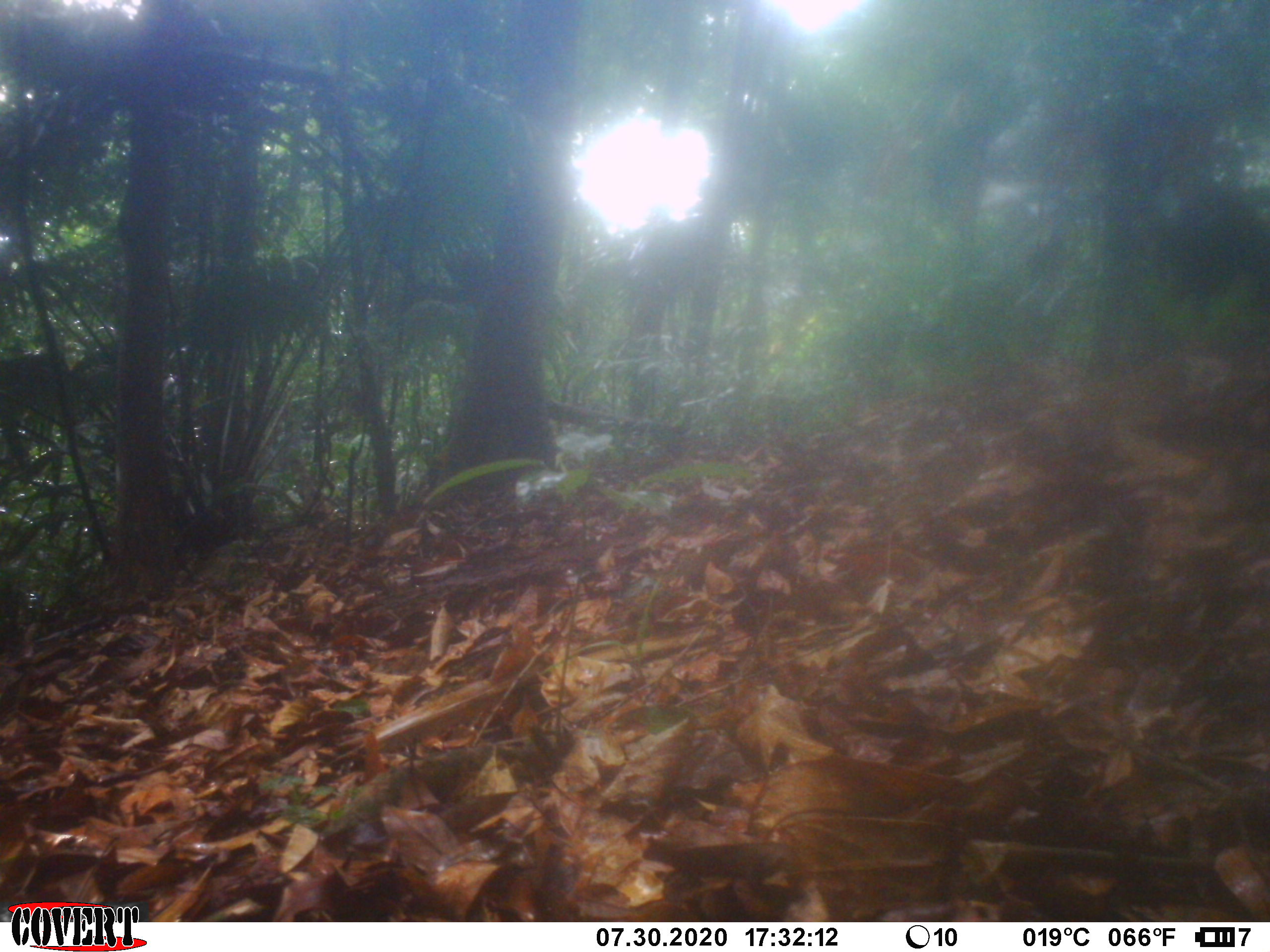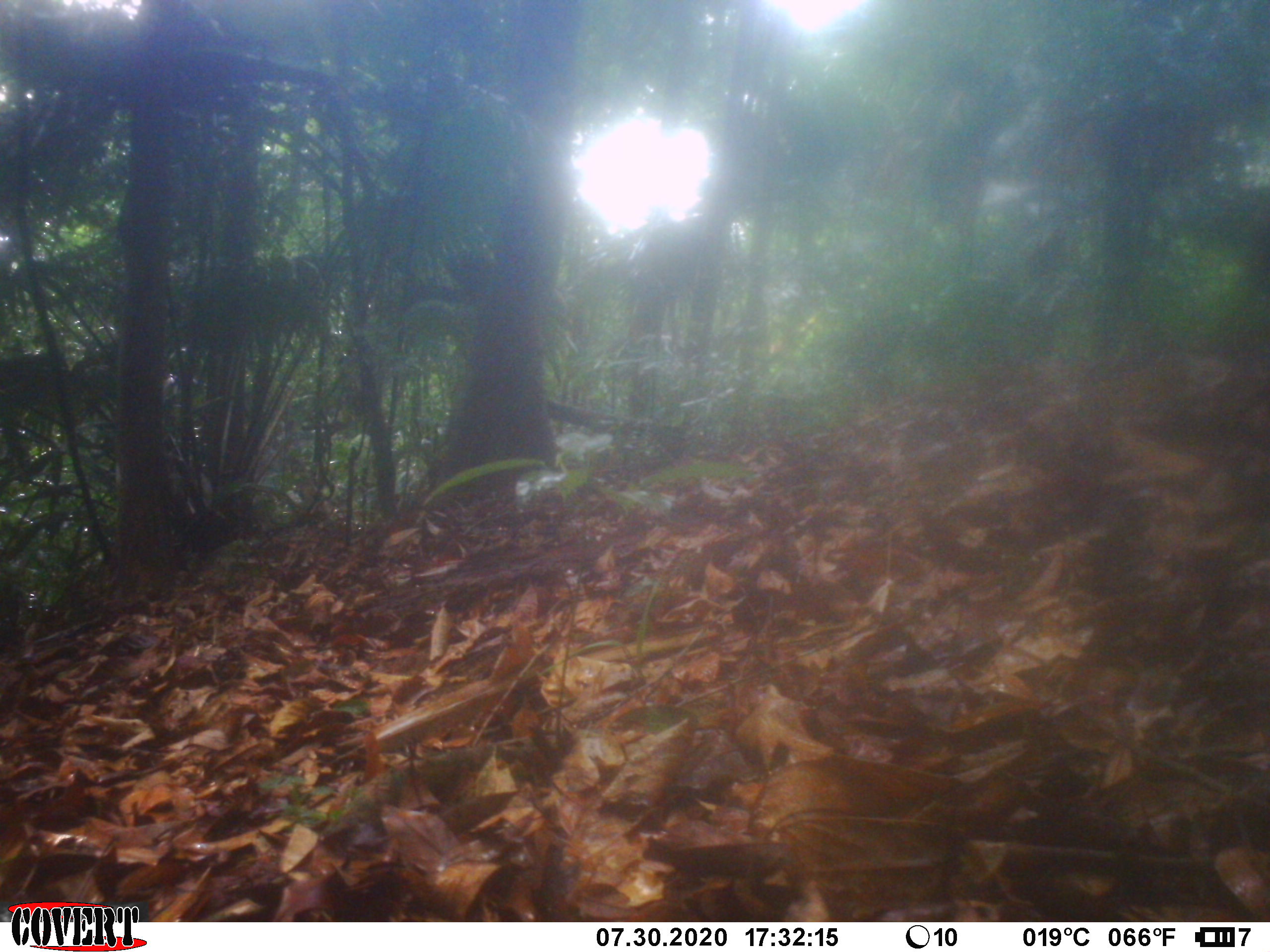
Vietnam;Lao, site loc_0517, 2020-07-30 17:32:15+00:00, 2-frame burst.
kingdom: Animalia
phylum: Chordata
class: Mammalia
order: Artiodactyla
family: Suidae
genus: Sus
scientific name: Sus scrofa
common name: eurasian wild pig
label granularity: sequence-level